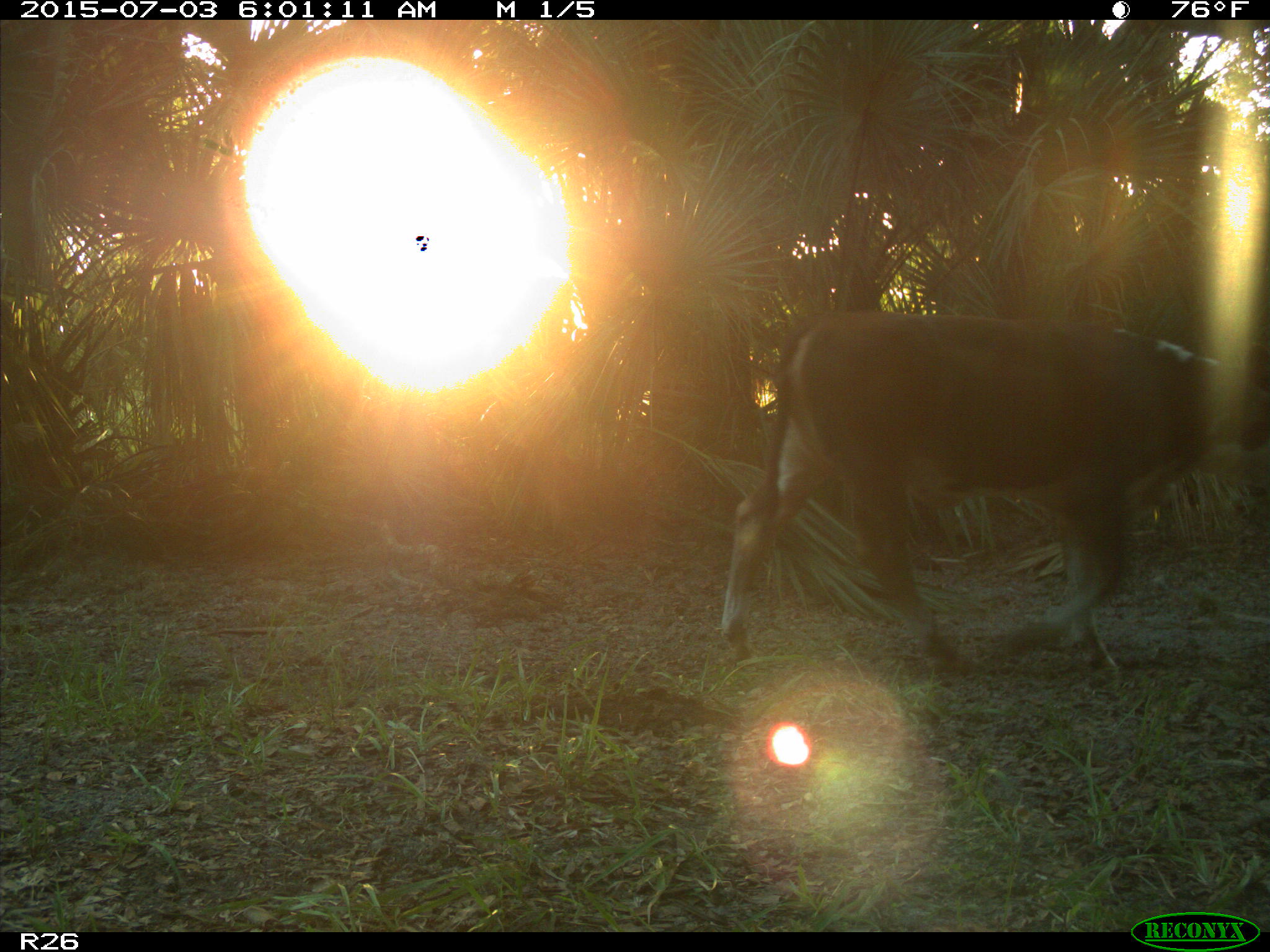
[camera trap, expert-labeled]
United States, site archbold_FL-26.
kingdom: Animalia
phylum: Chordata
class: Mammalia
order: Artiodactyla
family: Bovidae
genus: Bos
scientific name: Bos taurus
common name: domestic cow